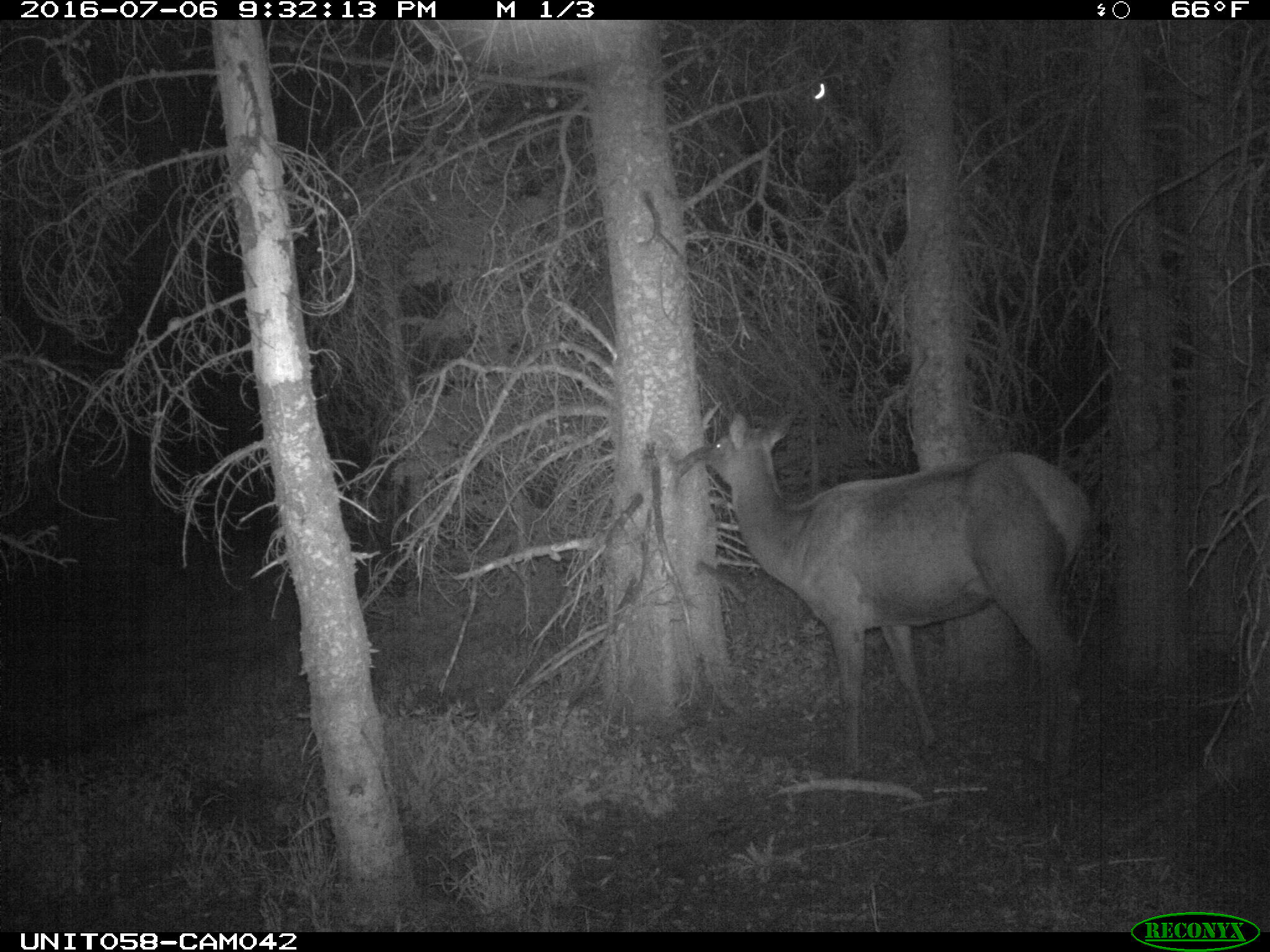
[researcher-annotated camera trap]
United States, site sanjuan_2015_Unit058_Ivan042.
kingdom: Animalia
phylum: Chordata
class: Mammalia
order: Artiodactyla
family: Cervidae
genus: Cervus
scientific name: Cervus elaphus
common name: red deer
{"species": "Cervus elaphus (red deer)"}